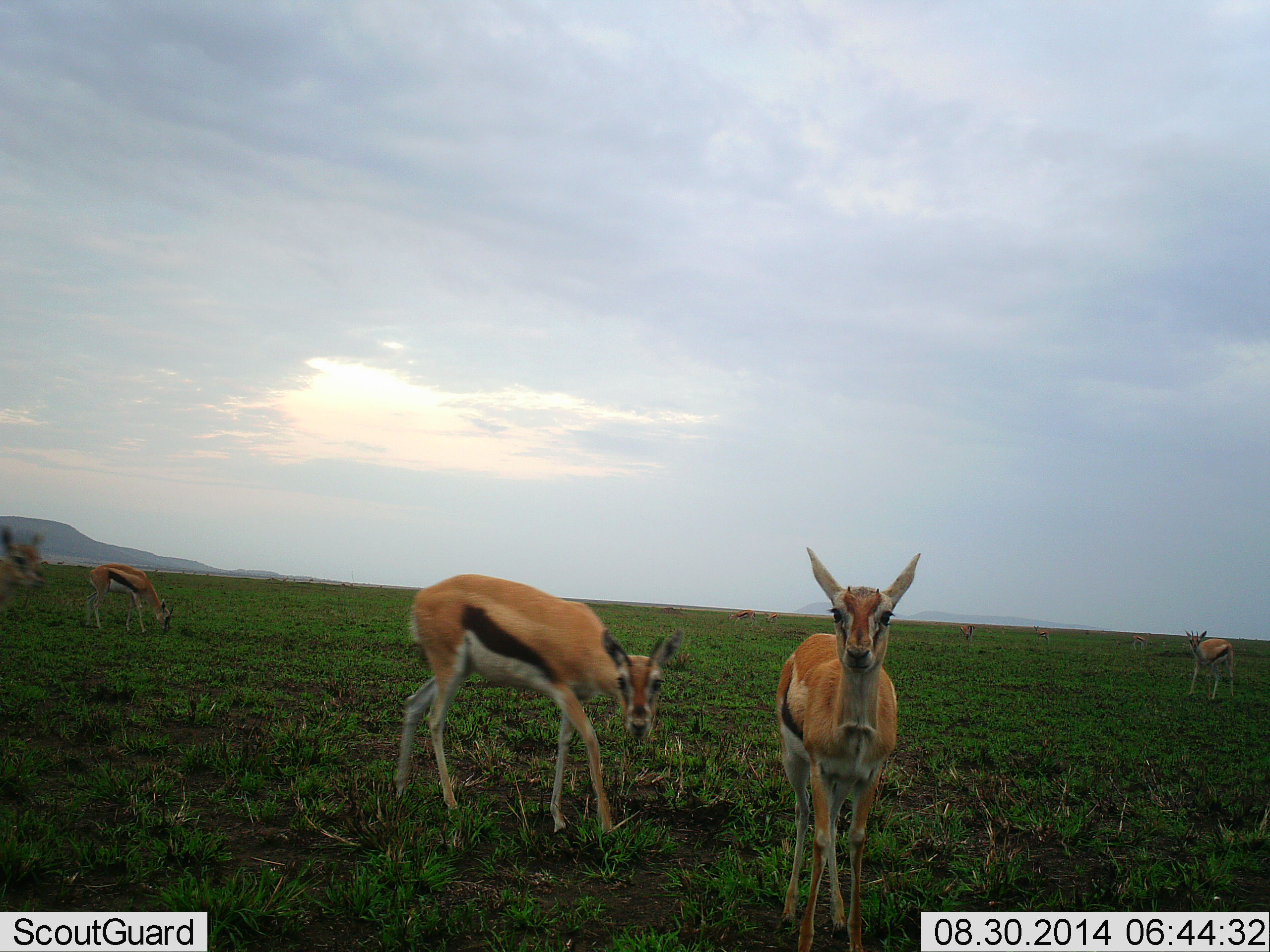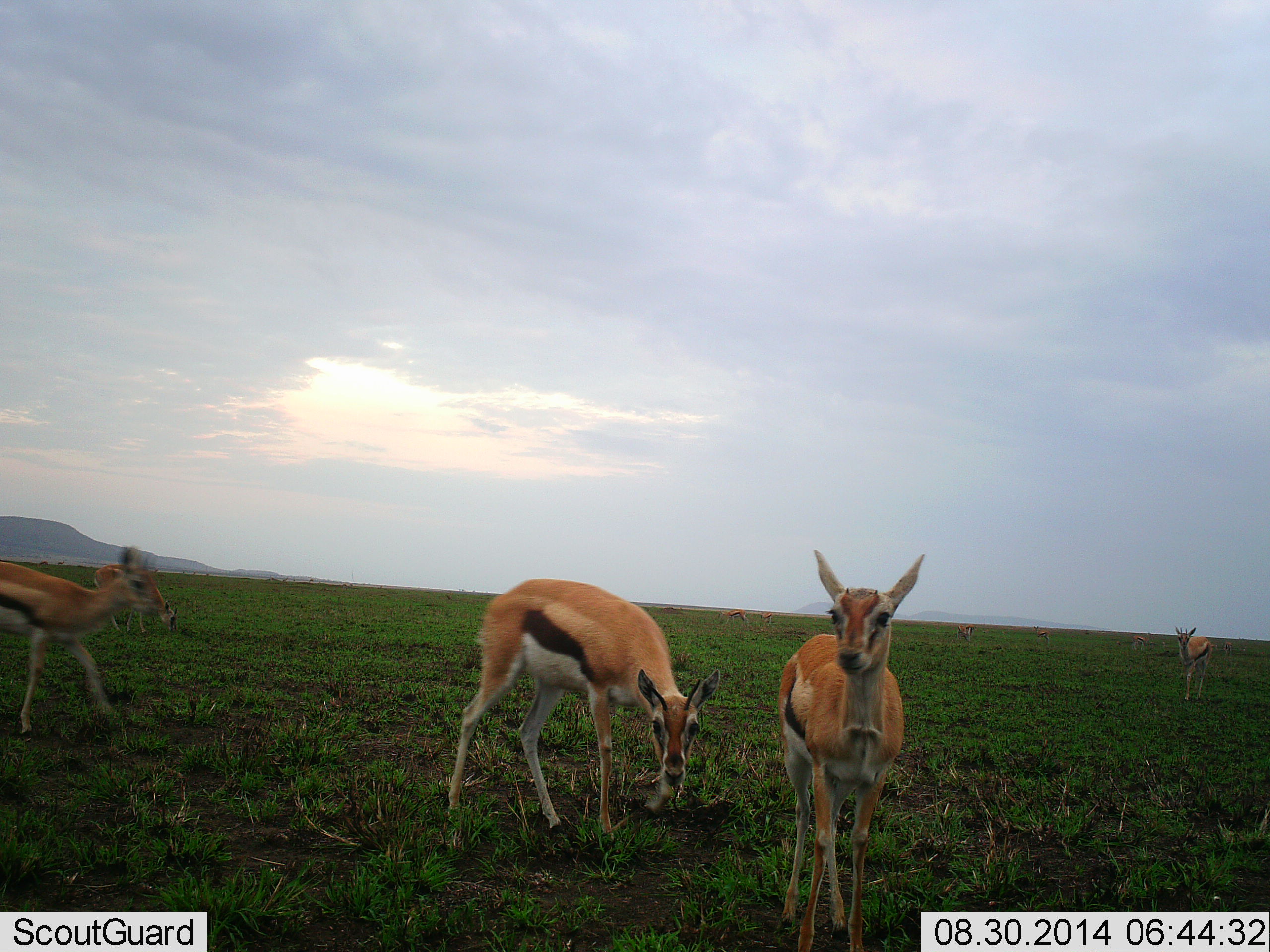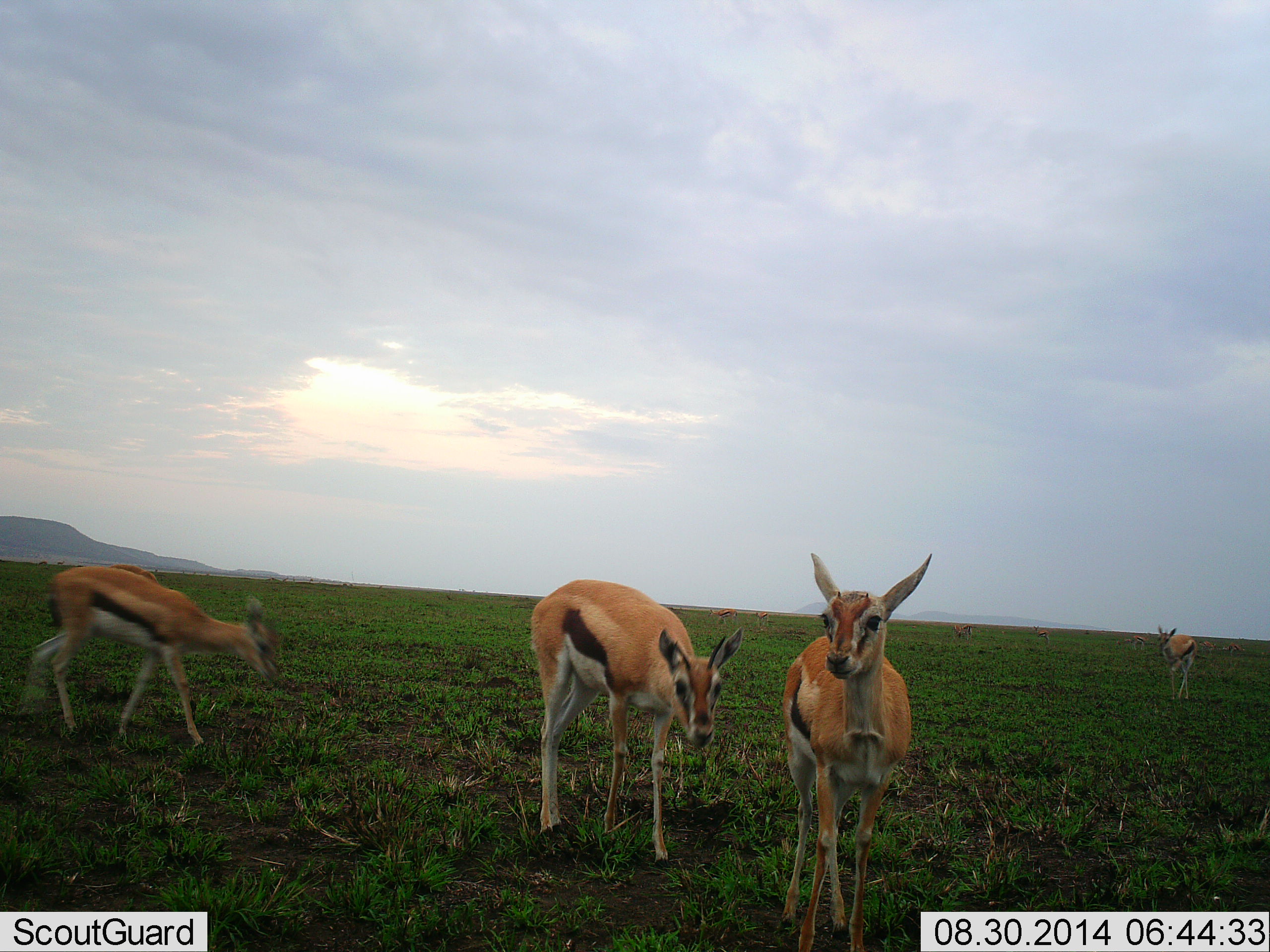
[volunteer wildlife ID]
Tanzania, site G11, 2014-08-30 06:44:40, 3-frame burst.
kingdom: Animalia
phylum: Chordata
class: Mammalia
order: Artiodactyla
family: Bovidae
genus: Eudorcas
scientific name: Eudorcas thomsonii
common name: thomson's gazelle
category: gazellethomsons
Gazellethomsons (thomson's gazelle) (Eudorcas thomsonii), count 5. Behavior (volunteer vote fractions): standing 70%, resting 0%, moving 60%, interacting 0%. Young present (vote fraction): 10%. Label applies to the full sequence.